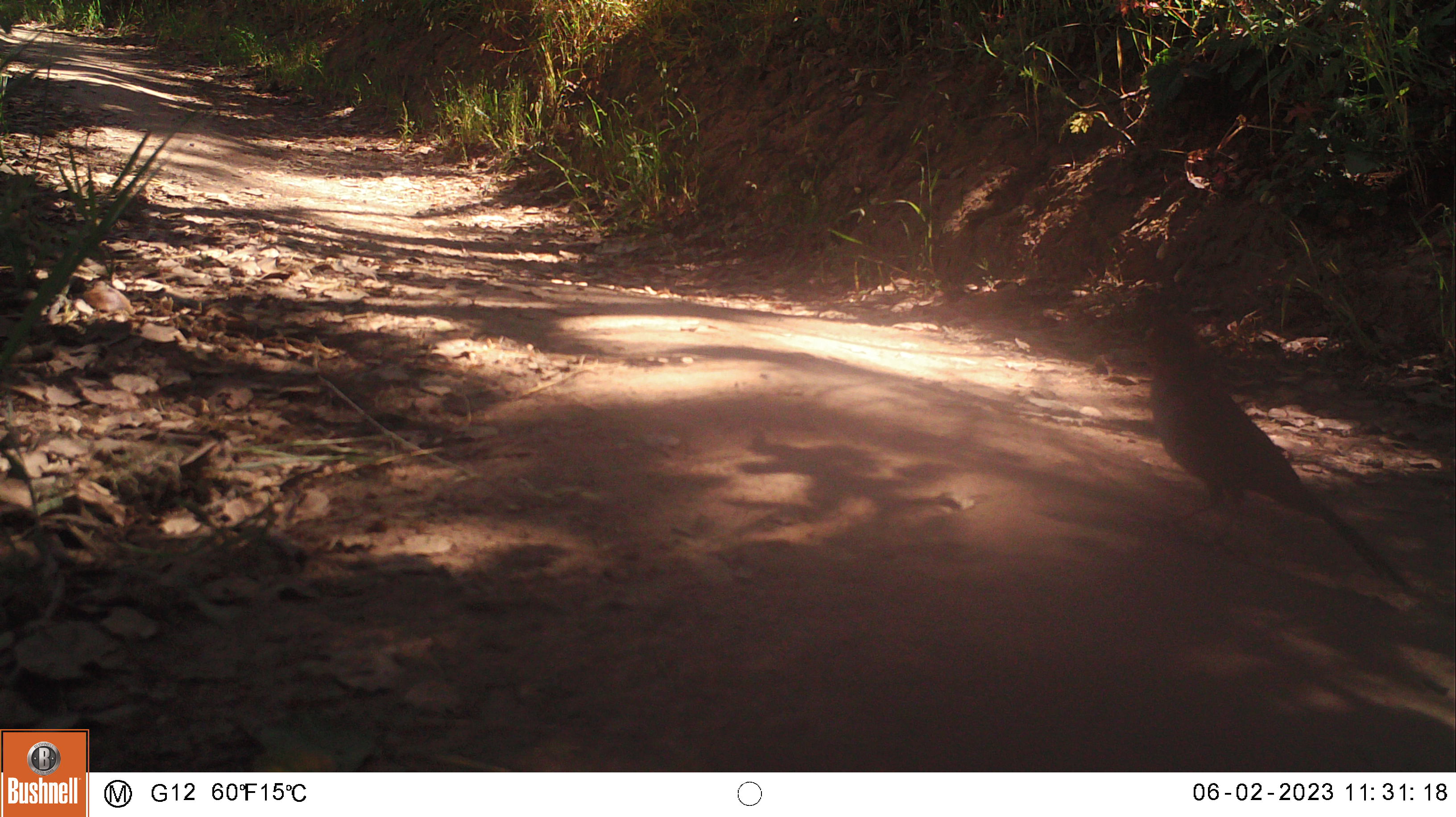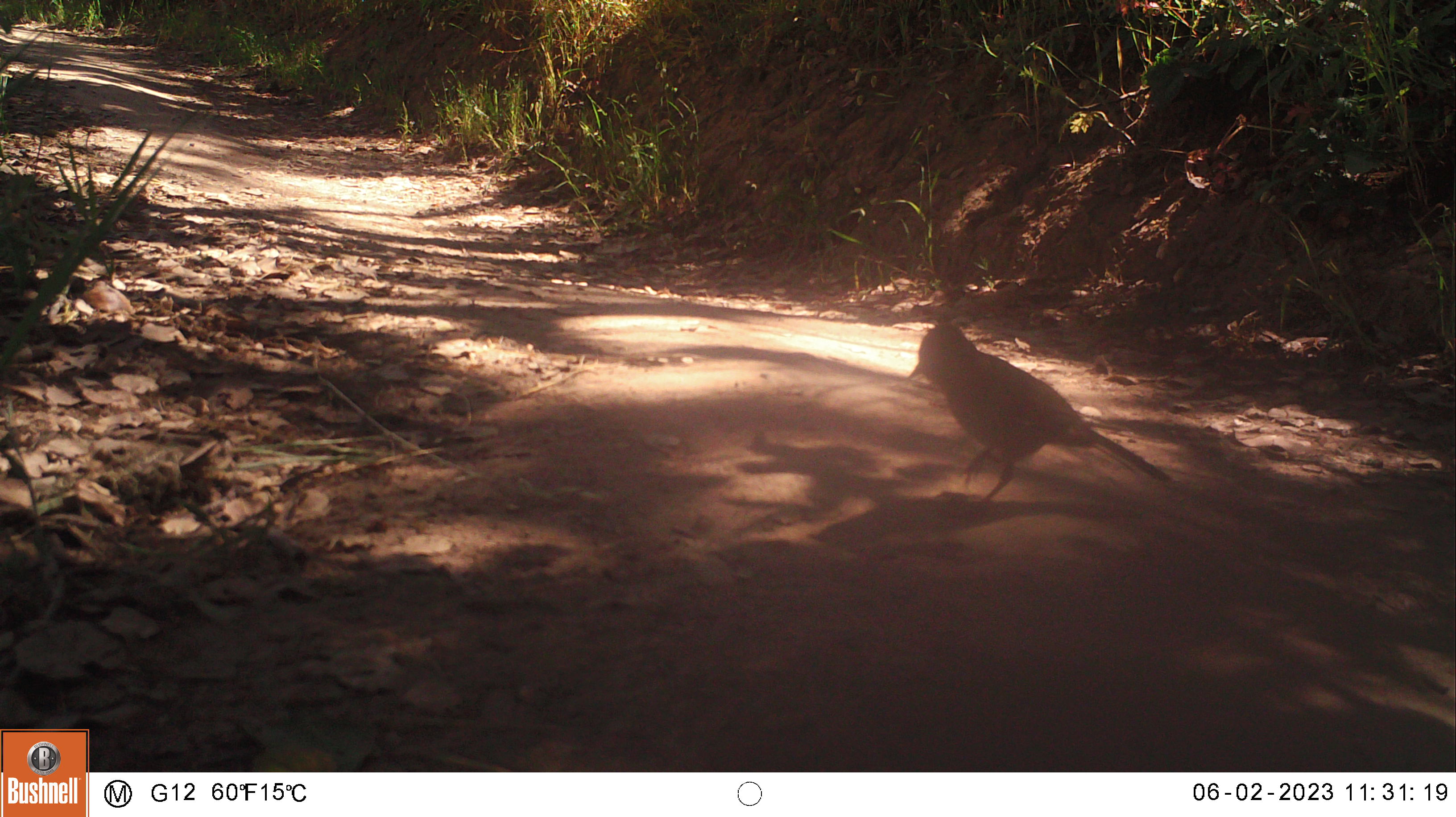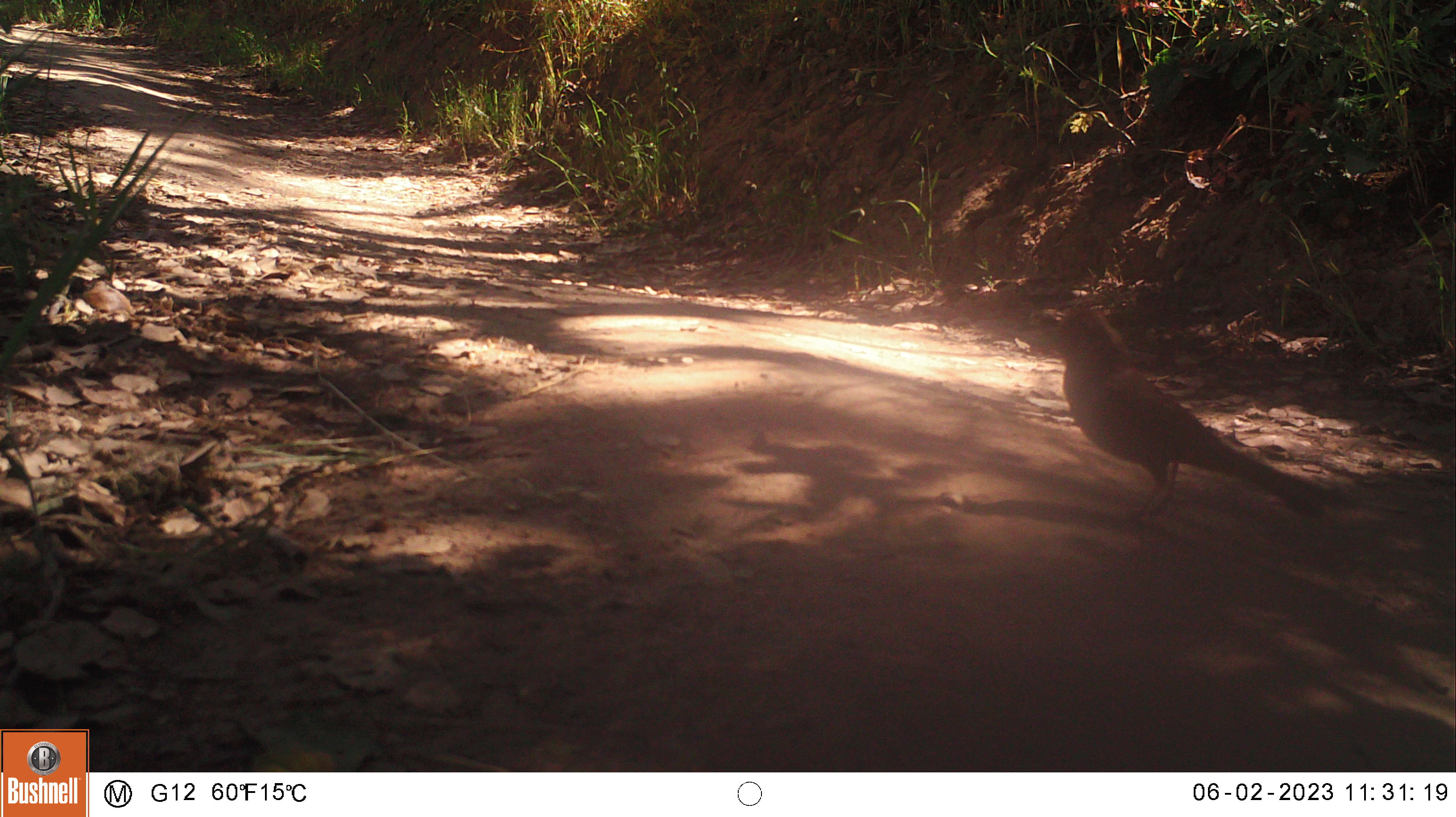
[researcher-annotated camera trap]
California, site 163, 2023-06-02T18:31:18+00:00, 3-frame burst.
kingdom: Animalia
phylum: Chordata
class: Aves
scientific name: Aves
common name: bird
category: unknown bird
Unknown bird (bird) (Aves).